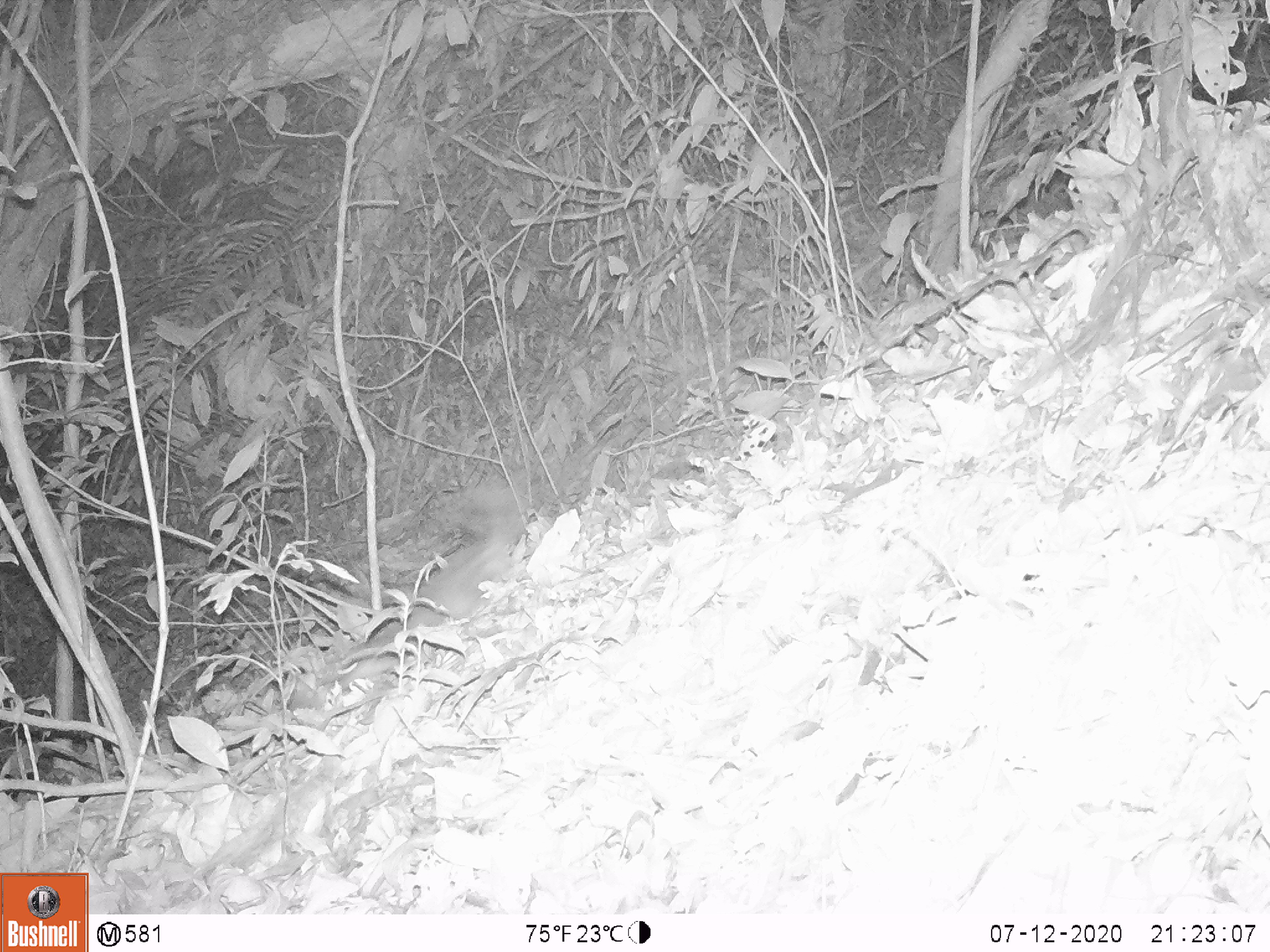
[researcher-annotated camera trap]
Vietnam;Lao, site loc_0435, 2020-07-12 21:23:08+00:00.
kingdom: Animalia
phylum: Chordata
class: Mammalia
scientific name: Mammalia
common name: mammal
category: unidentified small mammal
Unidentified small mammal (mammal) (Mammalia). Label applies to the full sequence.